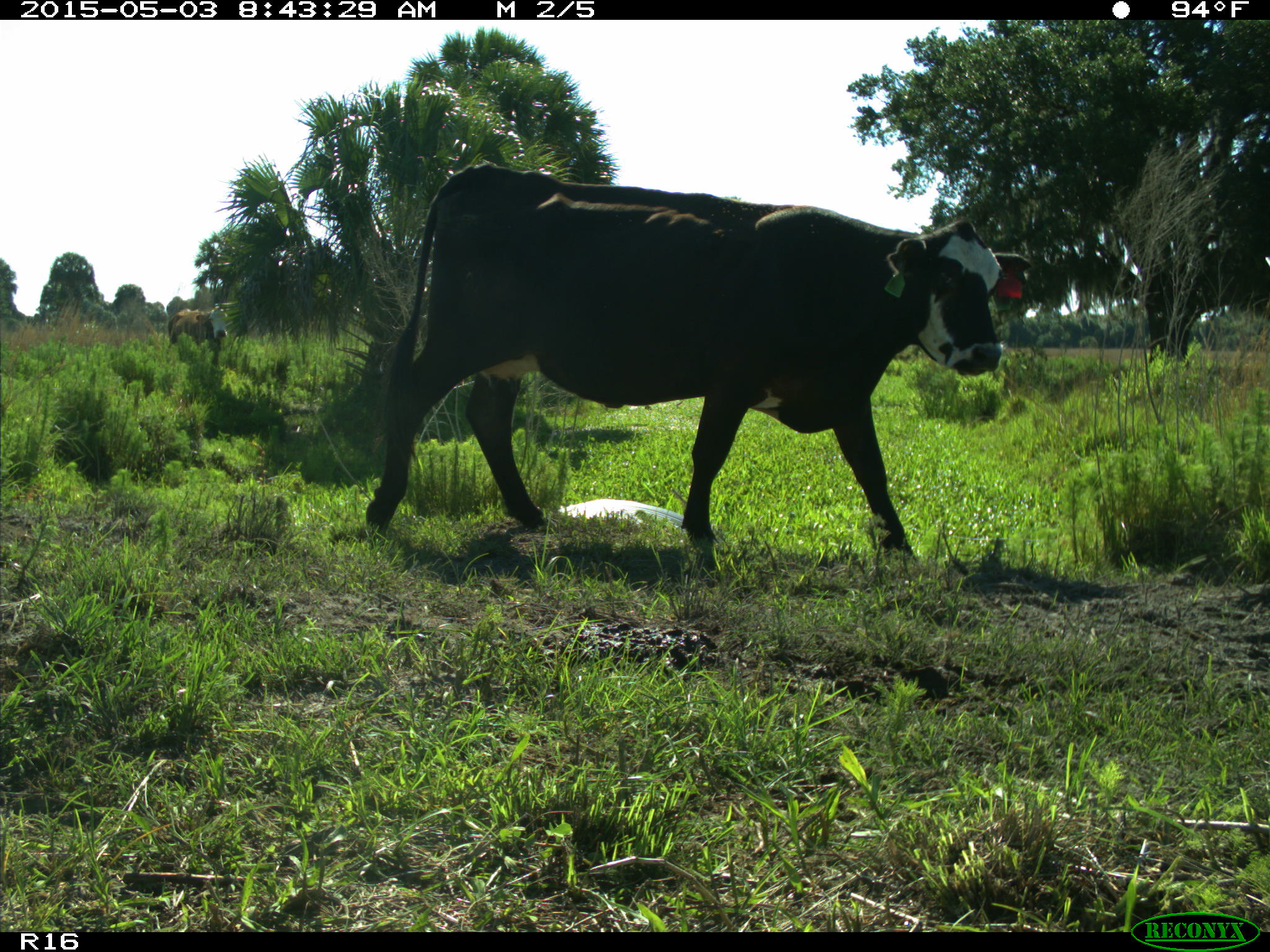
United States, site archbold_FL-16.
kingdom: Animalia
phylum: Chordata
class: Mammalia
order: Artiodactyla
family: Bovidae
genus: Bos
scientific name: Bos taurus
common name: domestic cow